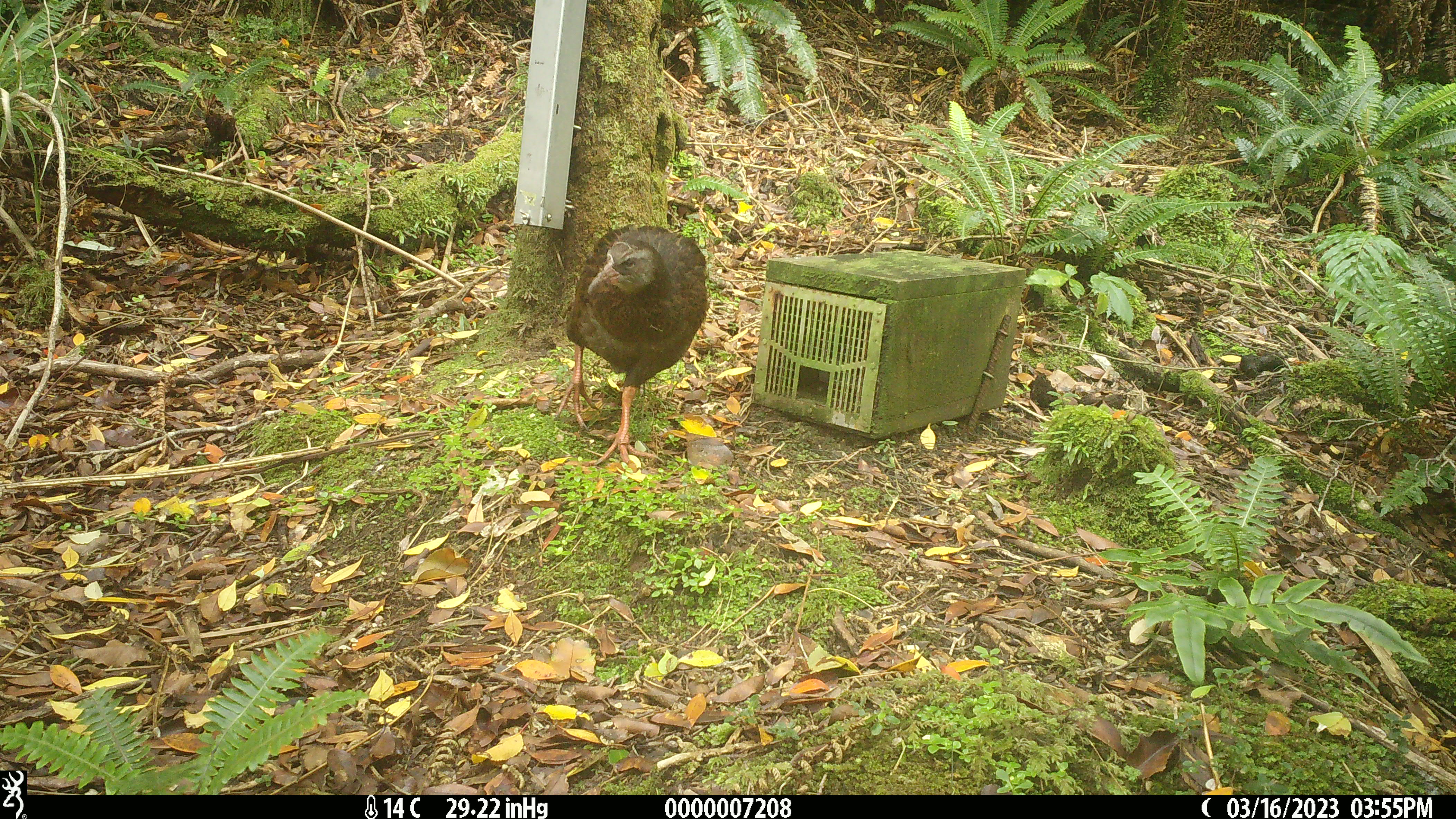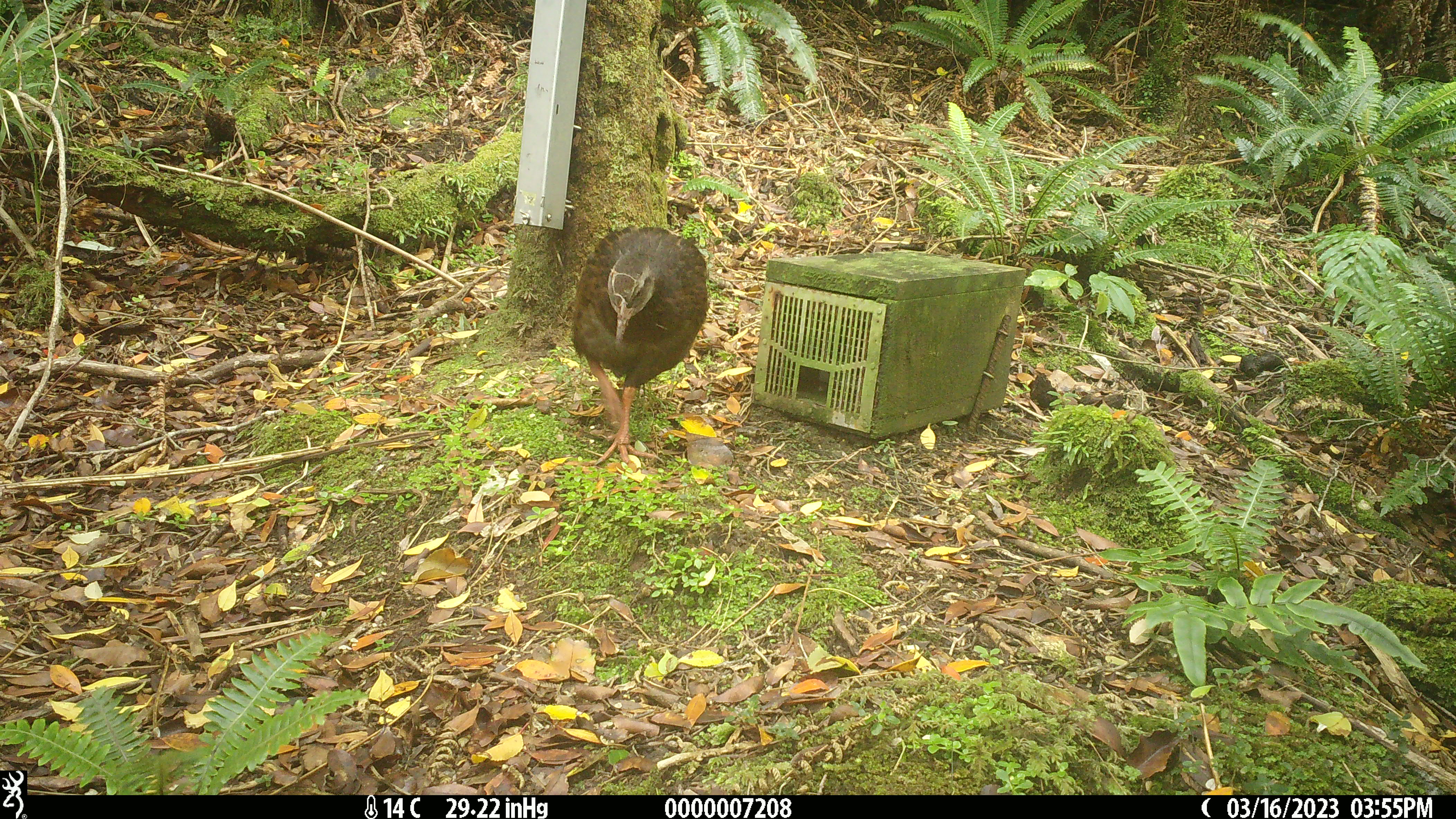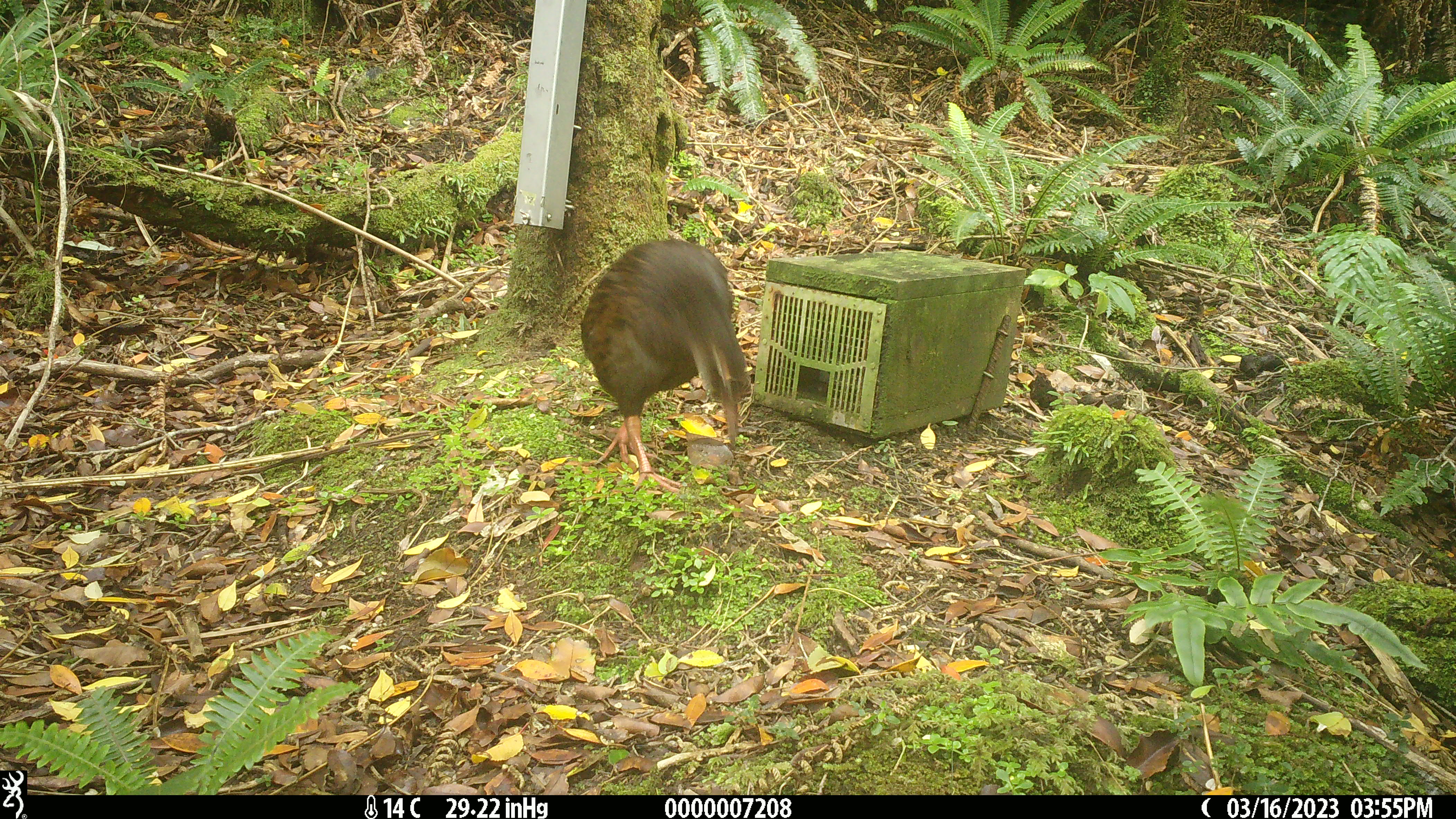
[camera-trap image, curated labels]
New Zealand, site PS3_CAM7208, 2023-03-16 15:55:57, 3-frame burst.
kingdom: Animalia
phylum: Chordata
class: Aves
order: Gruiformes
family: Rallidae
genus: Gallirallus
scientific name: Gallirallus australis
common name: weka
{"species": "weka (Gallirallus australis)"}